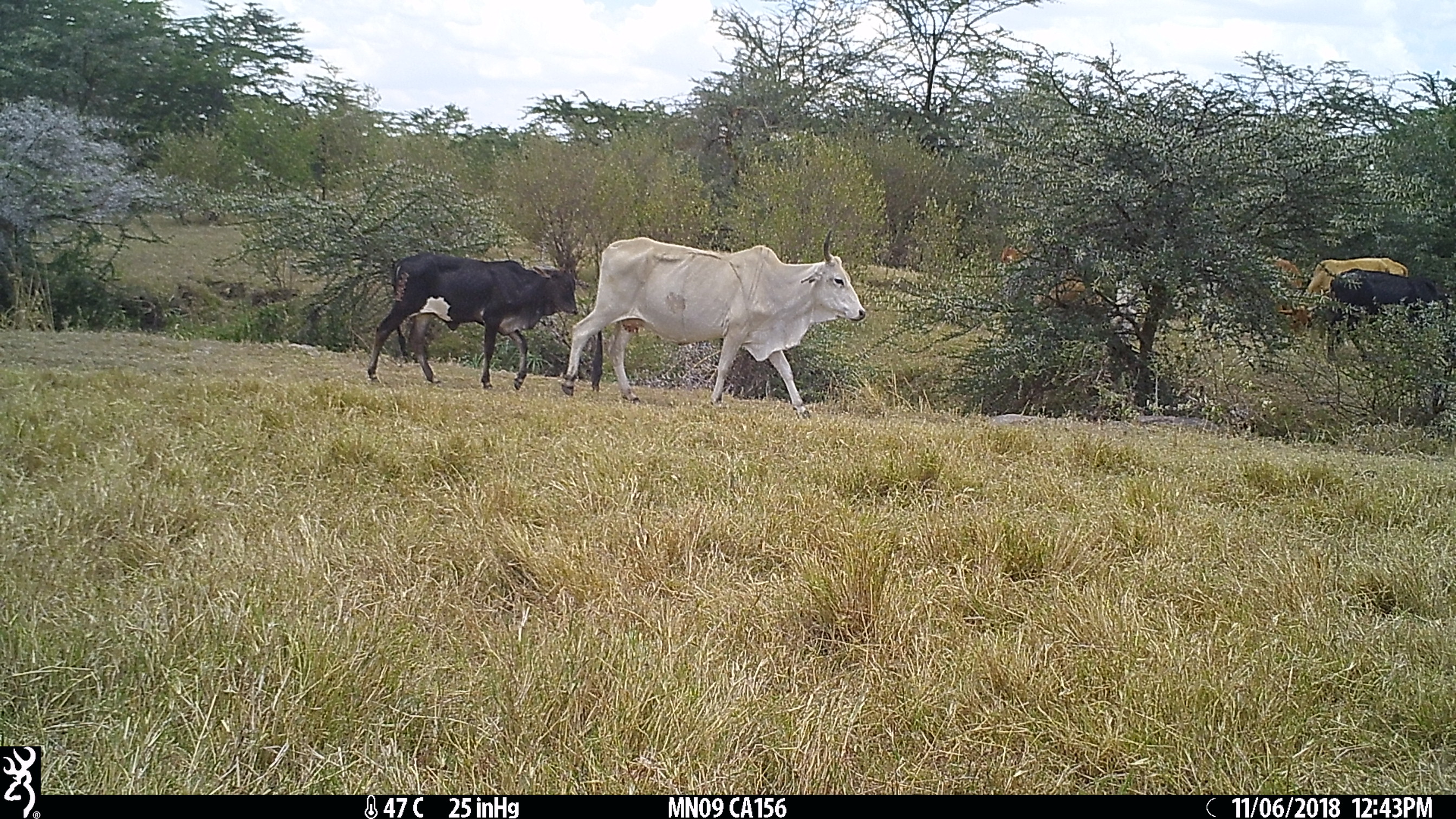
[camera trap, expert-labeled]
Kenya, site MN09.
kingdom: Animalia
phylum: Chordata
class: Mammalia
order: Artiodactyla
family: Bovidae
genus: Bos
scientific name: Bos taurus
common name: cattle